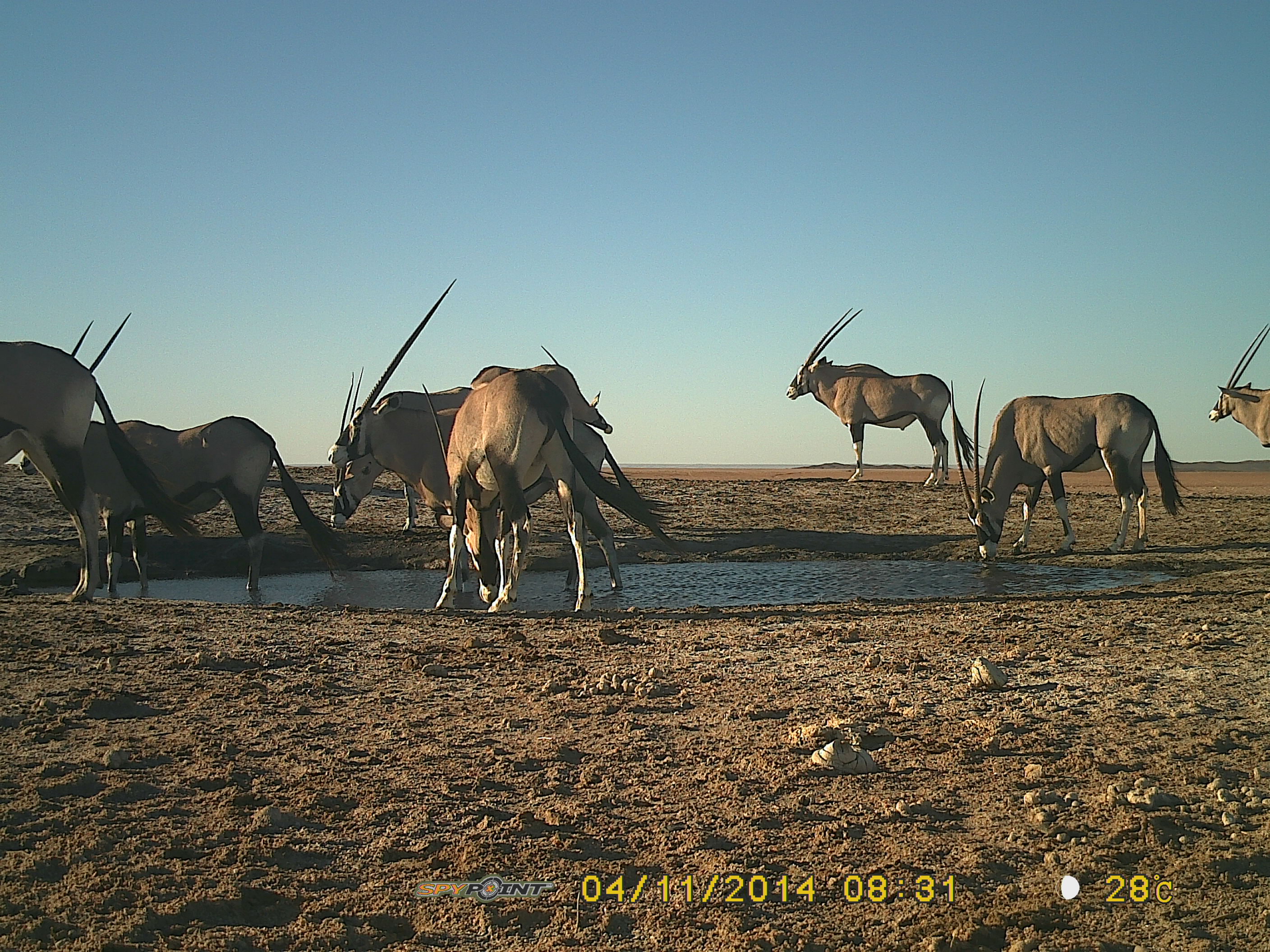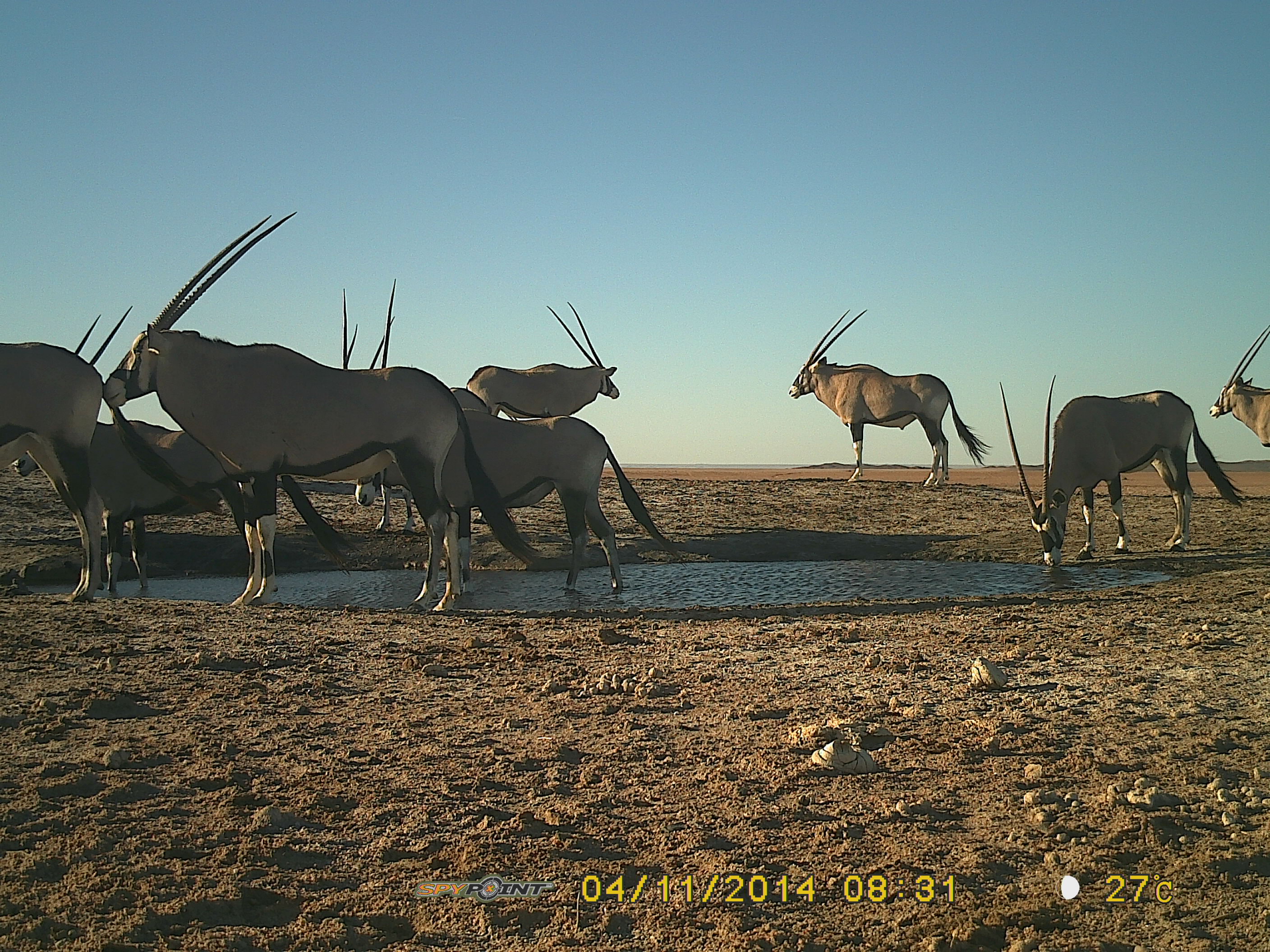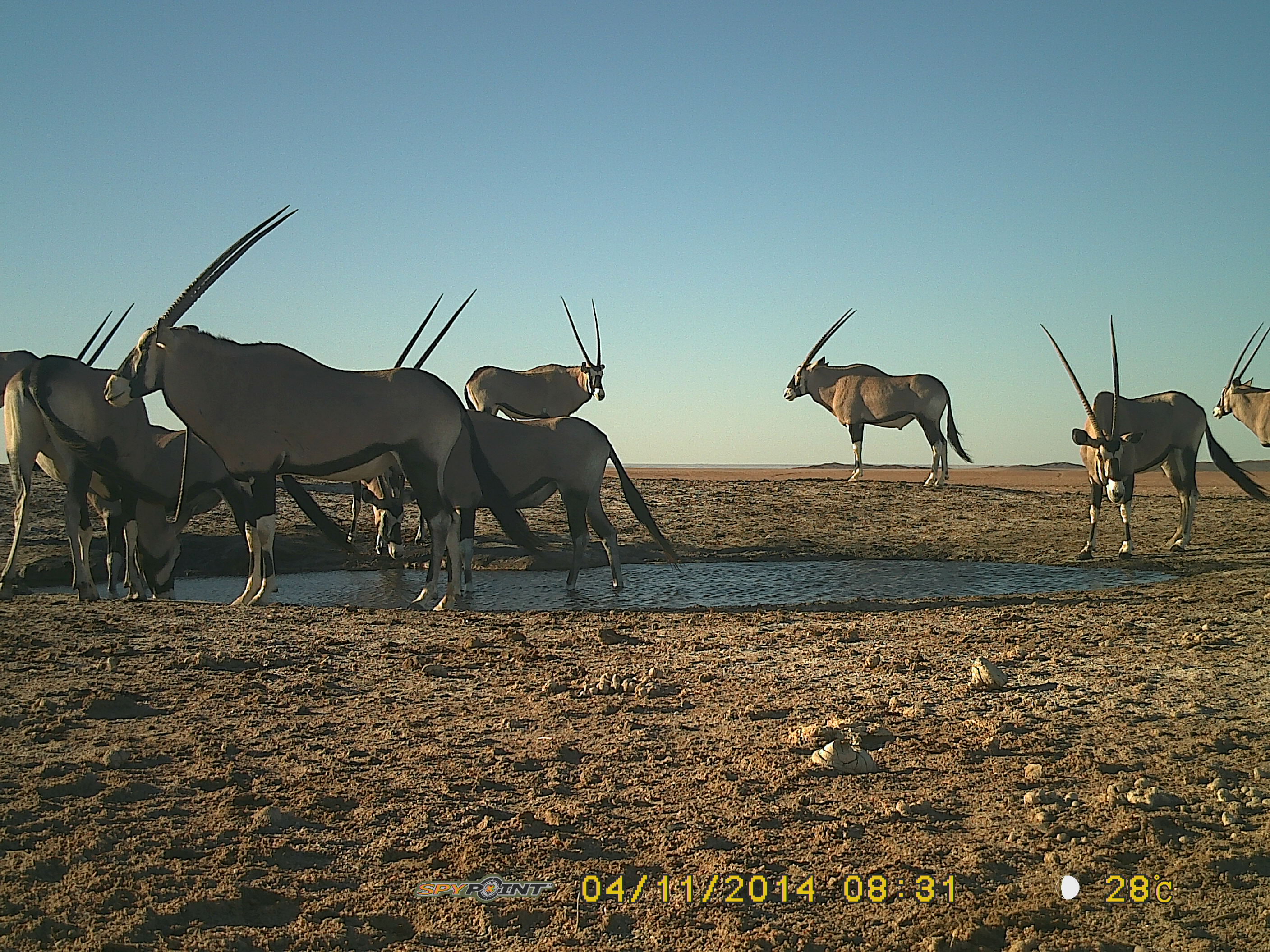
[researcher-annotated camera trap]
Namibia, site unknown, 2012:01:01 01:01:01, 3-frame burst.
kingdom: Animalia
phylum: Chordata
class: Mammalia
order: Artiodactyla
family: Bovidae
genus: Oryx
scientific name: Oryx gazella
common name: gemsbok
Oryx gazella (gemsbok).